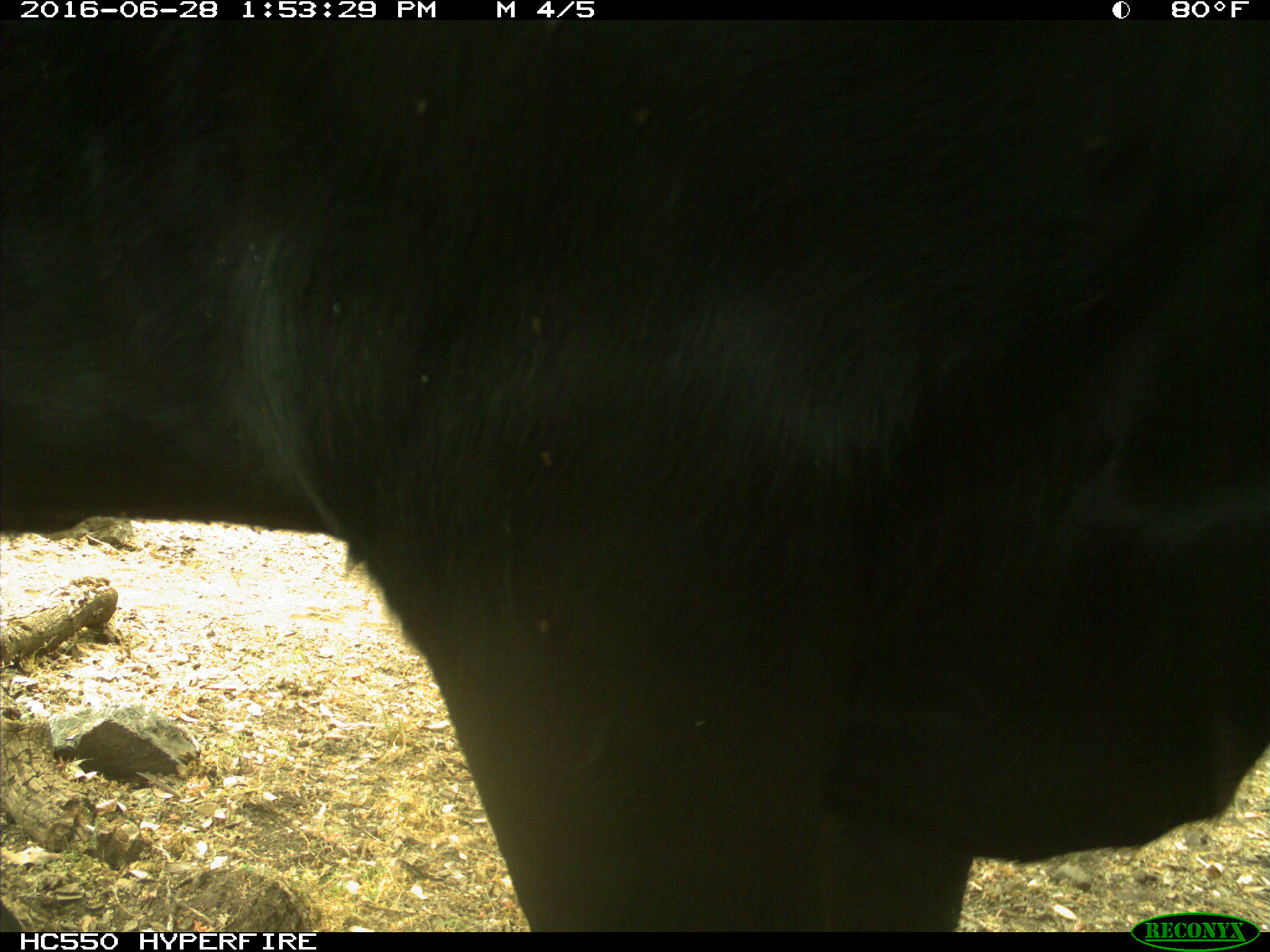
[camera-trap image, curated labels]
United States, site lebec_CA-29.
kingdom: Animalia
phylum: Chordata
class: Mammalia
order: Artiodactyla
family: Bovidae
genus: Bos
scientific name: Bos taurus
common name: domestic cow